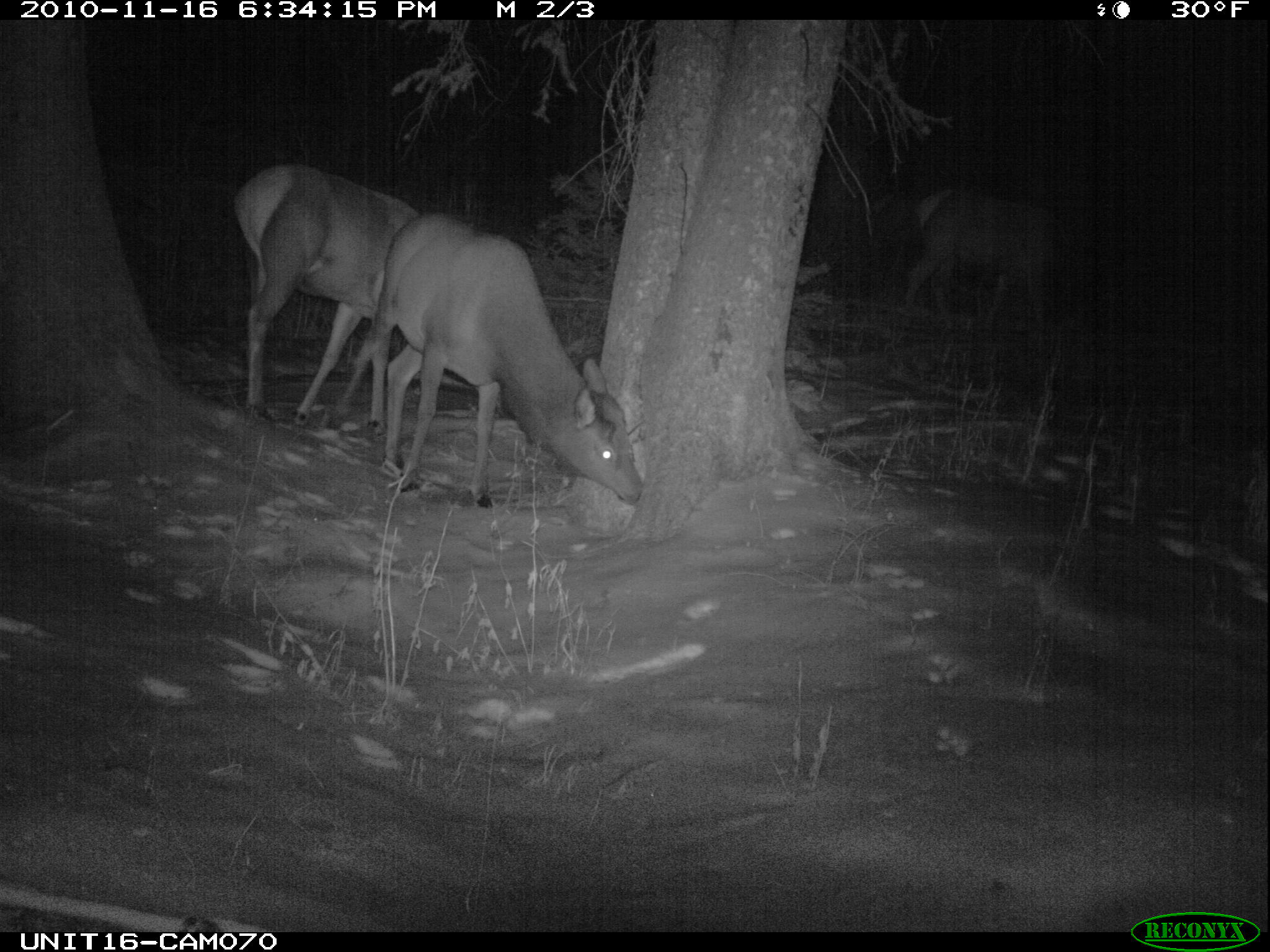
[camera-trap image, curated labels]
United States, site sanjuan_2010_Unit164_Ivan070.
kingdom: Animalia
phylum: Chordata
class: Mammalia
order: Artiodactyla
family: Cervidae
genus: Cervus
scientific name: Cervus elaphus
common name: red deer